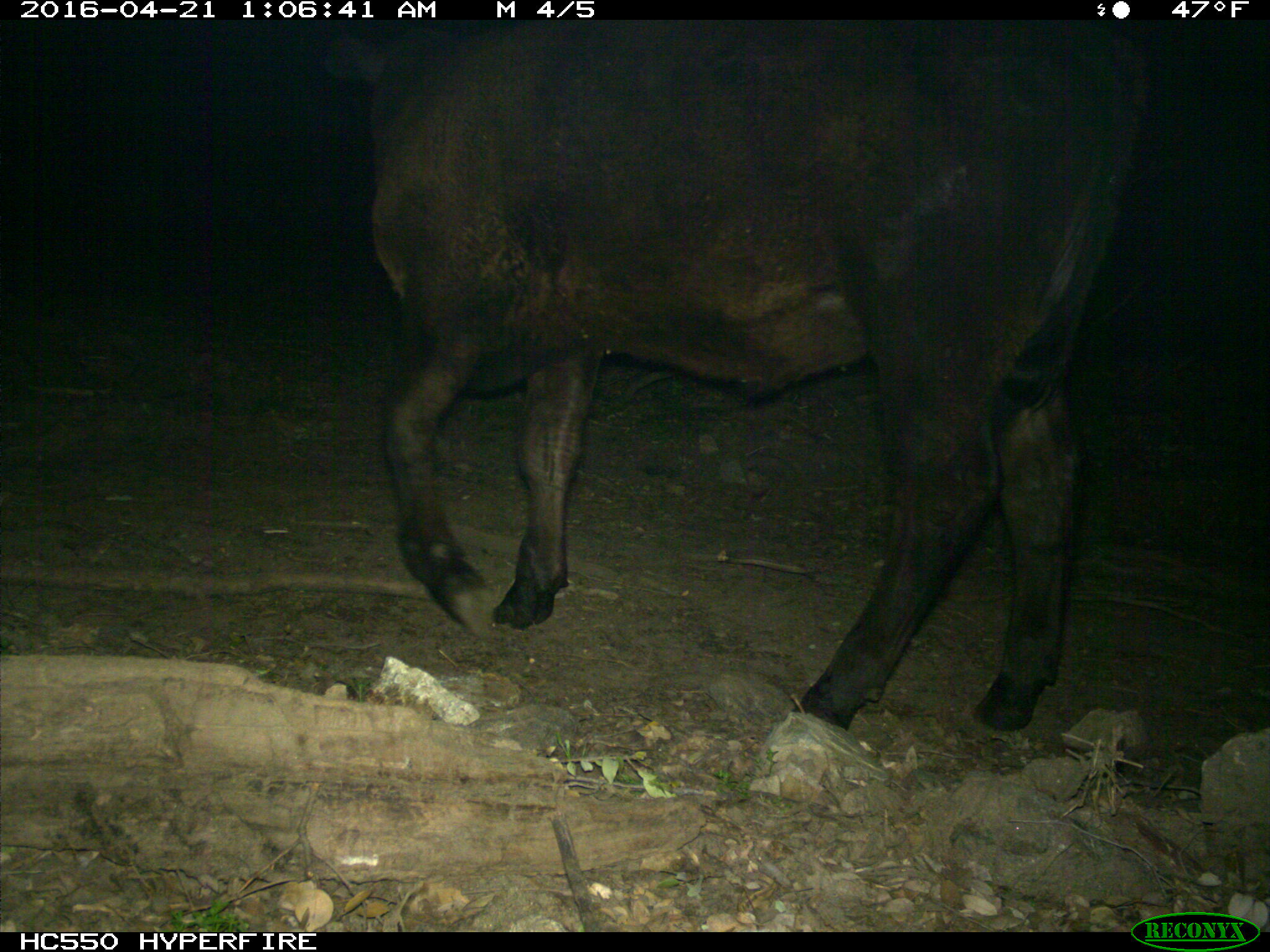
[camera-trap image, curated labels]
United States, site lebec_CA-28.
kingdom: Animalia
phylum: Chordata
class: Mammalia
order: Artiodactyla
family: Bovidae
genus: Bos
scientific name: Bos taurus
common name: domestic cow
Bos taurus (domestic cow).